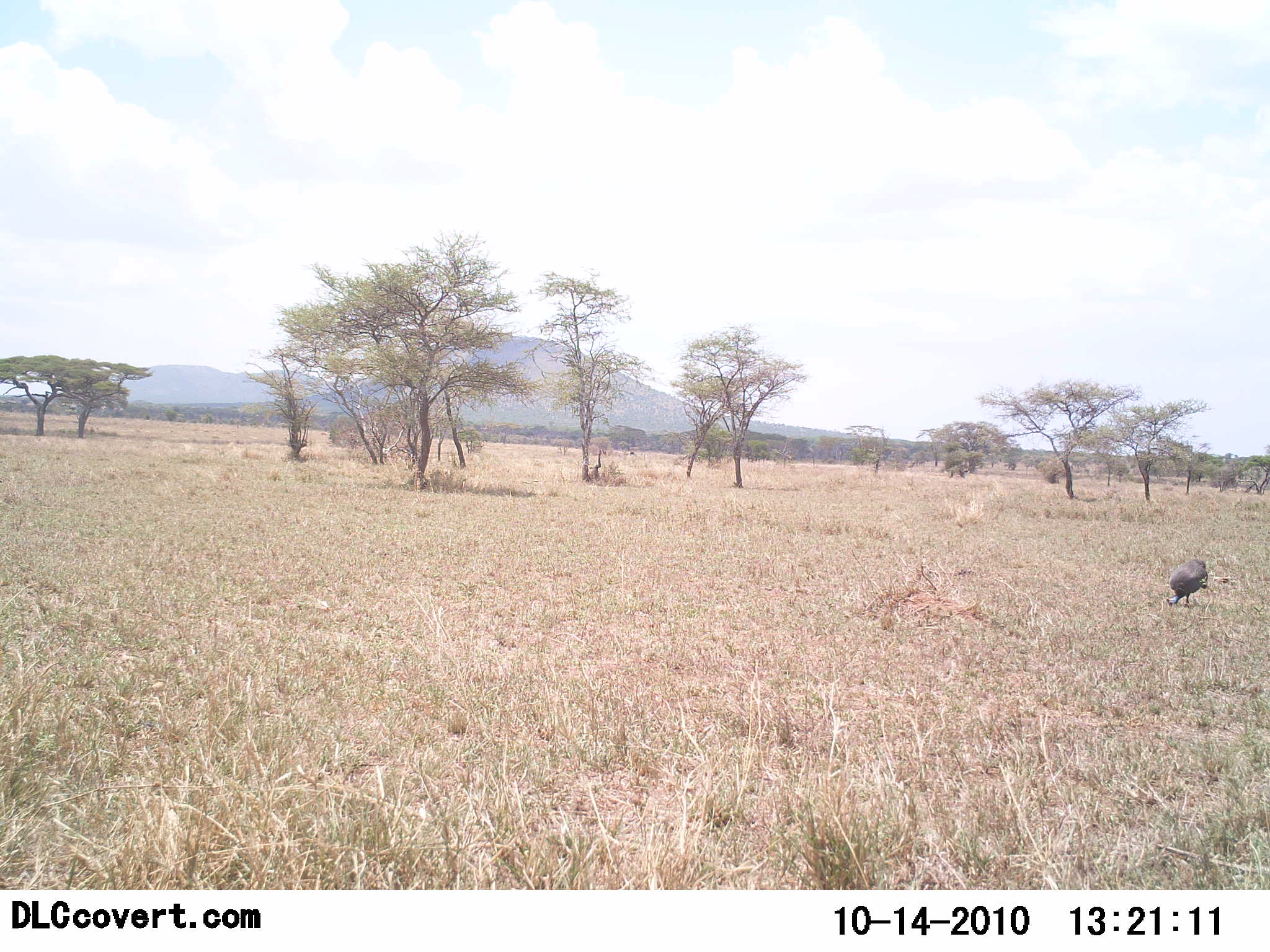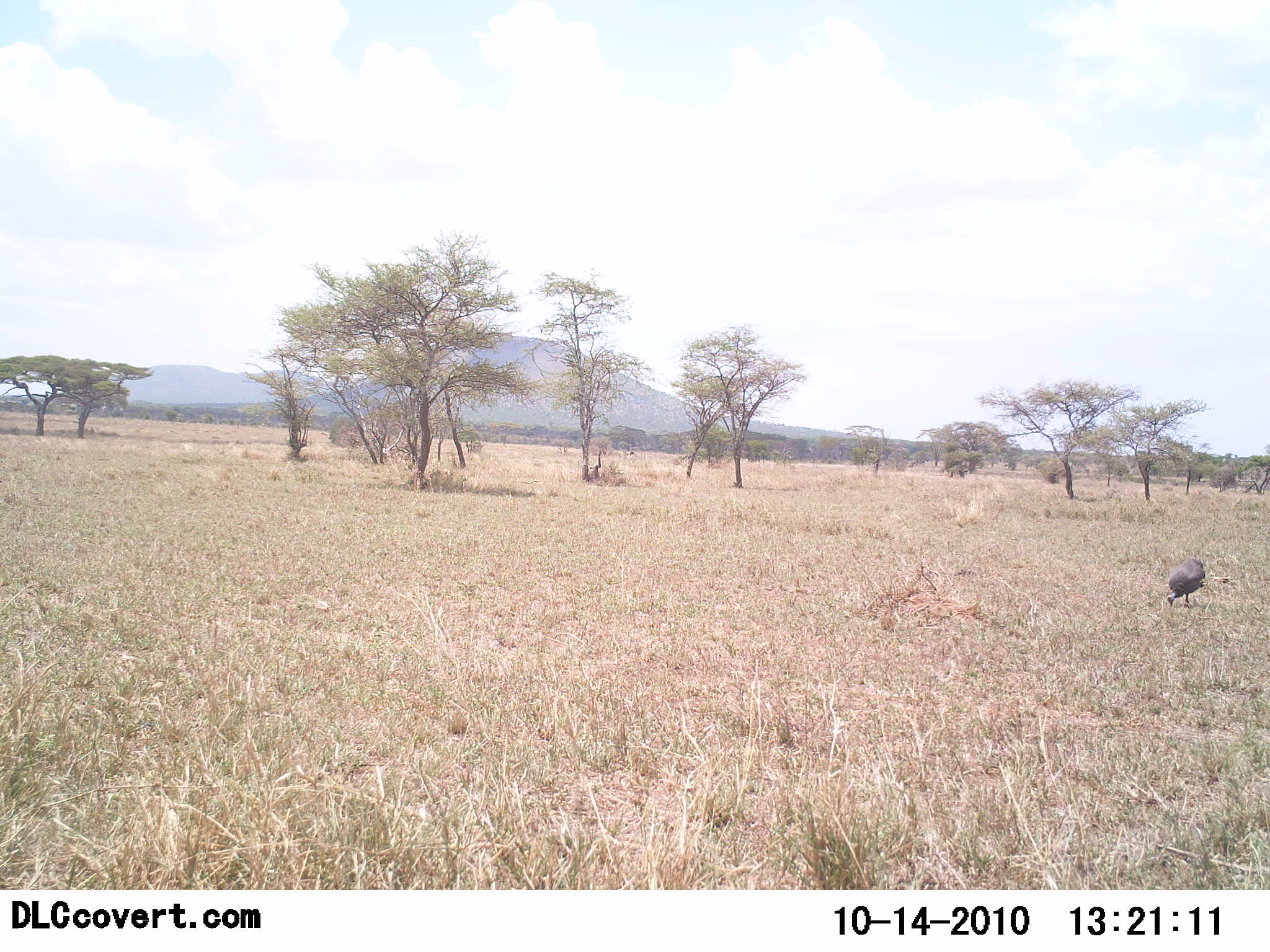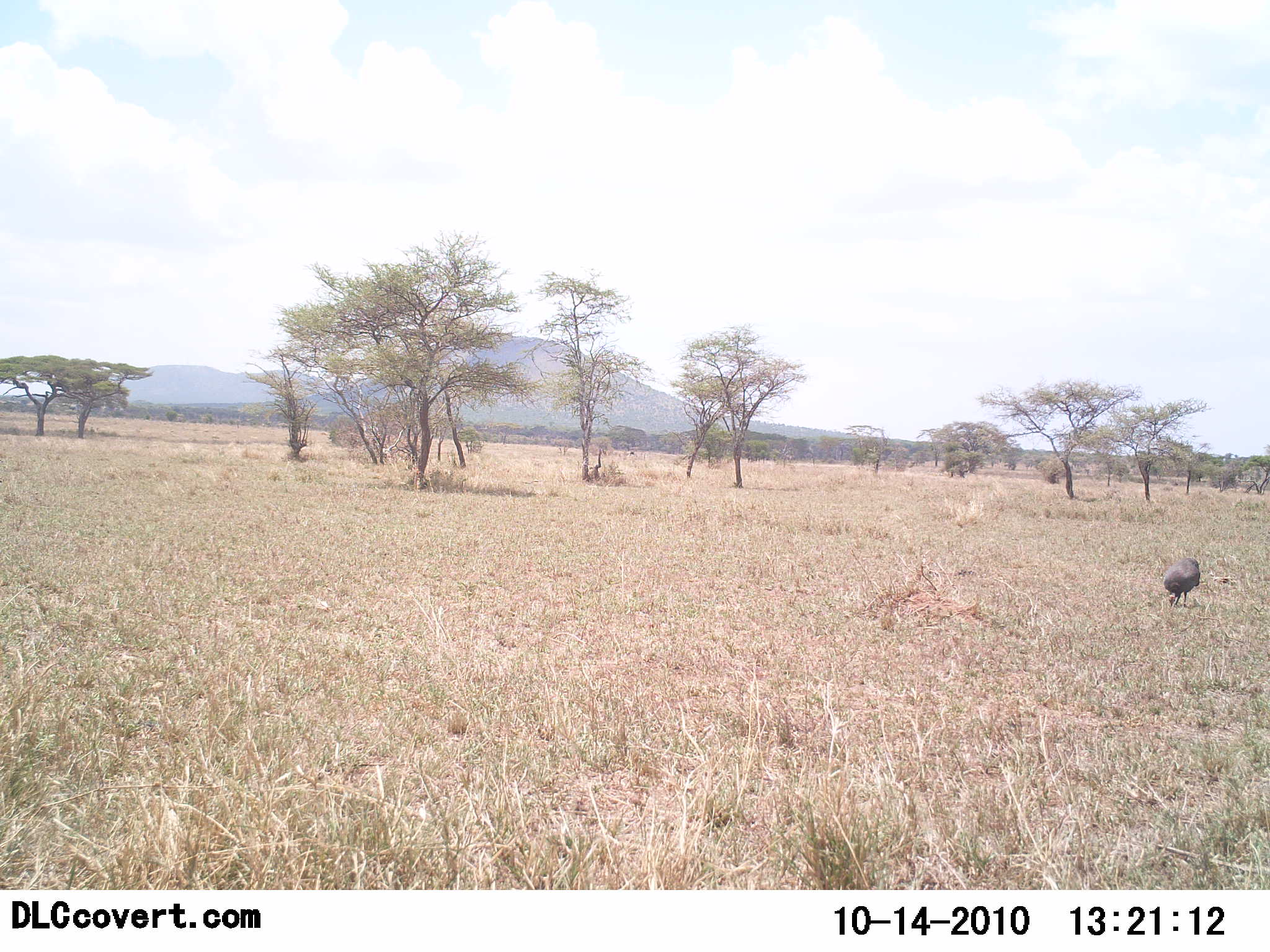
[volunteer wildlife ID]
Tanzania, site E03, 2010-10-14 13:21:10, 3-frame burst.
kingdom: Animalia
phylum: Chordata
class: Aves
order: Galliformes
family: Numididae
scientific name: Numididae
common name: guinea fowl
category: guineafowl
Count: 1.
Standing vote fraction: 31%.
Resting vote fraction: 0%.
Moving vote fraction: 8%.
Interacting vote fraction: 0%.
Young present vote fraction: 0%.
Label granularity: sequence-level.